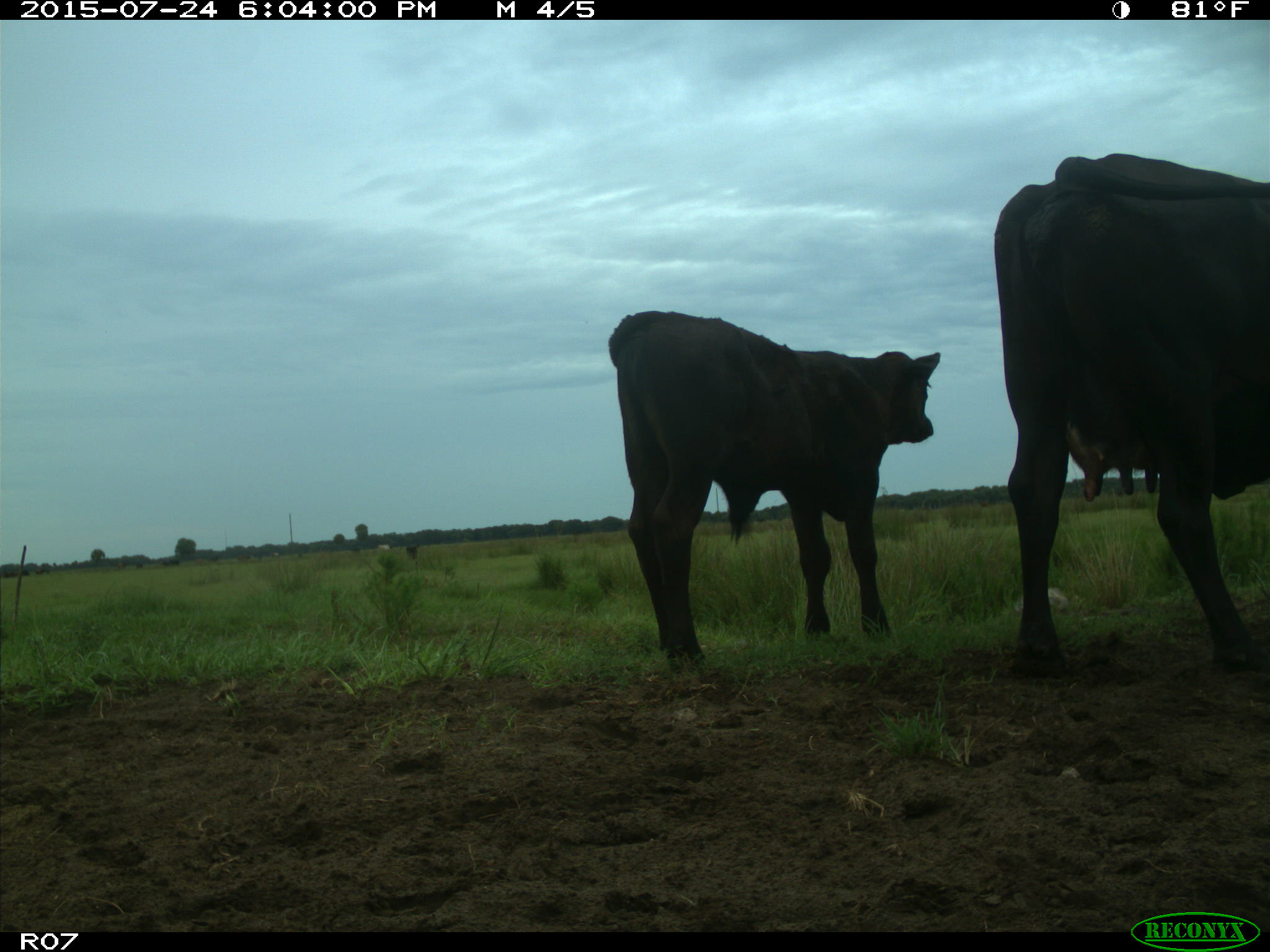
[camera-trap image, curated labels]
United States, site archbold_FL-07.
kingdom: Animalia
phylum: Chordata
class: Mammalia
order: Artiodactyla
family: Bovidae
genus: Bos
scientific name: Bos taurus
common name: domestic cow